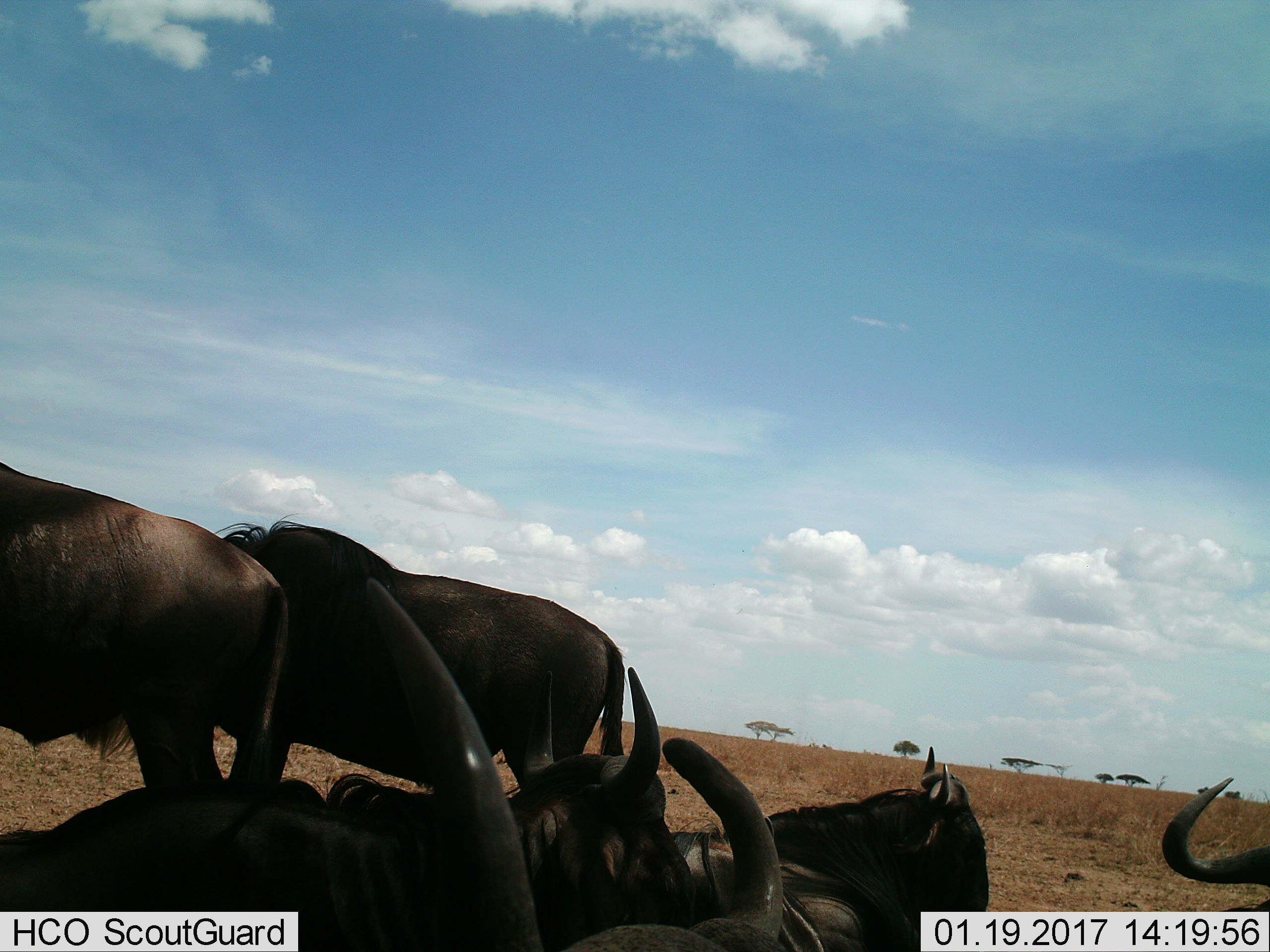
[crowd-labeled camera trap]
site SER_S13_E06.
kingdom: Animalia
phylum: Chordata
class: Mammalia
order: Artiodactyla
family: Bovidae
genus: Connochaetes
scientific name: Connochaetes taurinus taurinus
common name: blue wildebeest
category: wildebeestblue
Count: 6.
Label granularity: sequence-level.